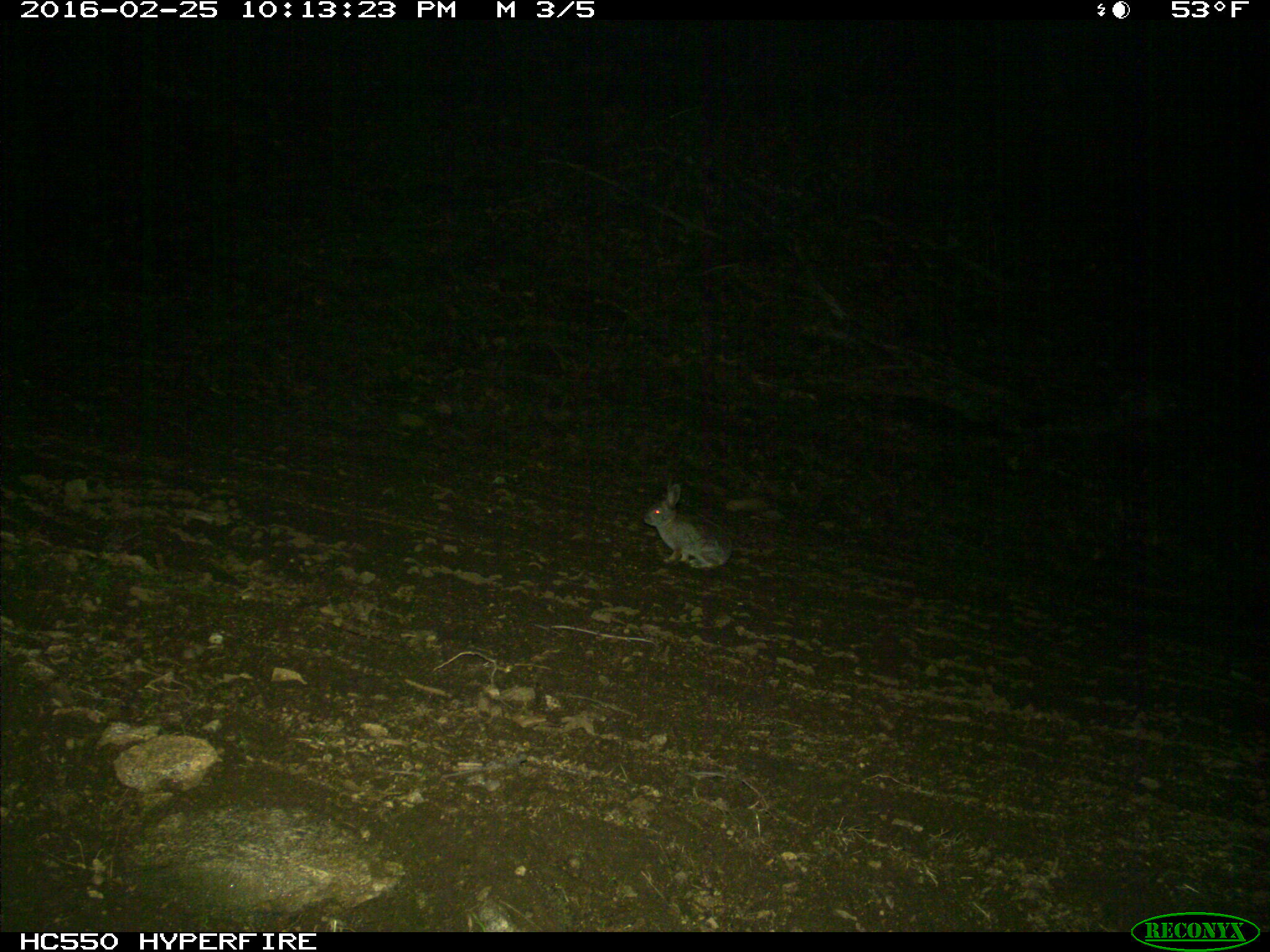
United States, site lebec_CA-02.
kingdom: Animalia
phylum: Chordata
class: Mammalia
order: Lagomorpha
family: Leporidae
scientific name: Leporidae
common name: rabbits and hares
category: unidentified rabbit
Unidentified rabbit (rabbits and hares) (Leporidae).